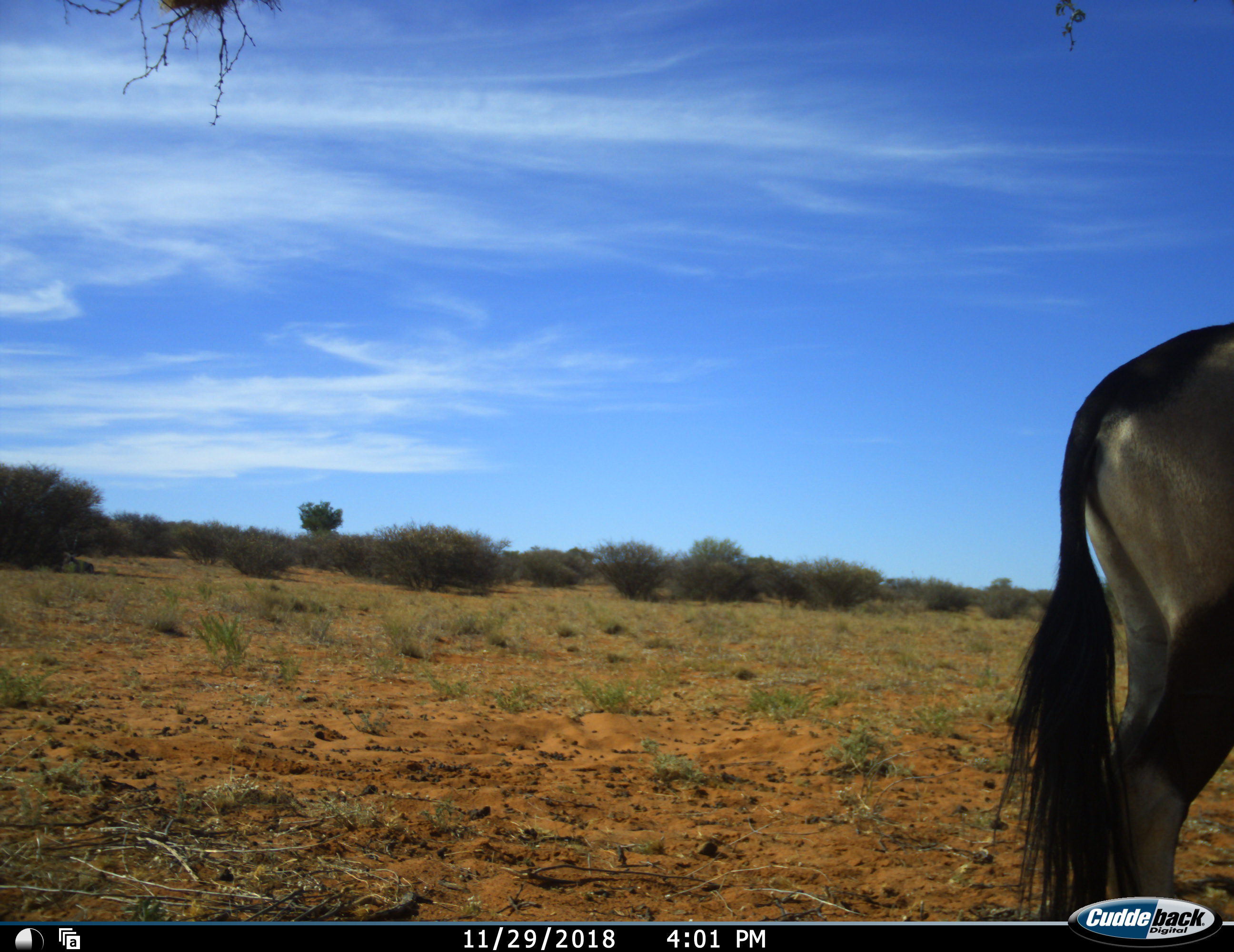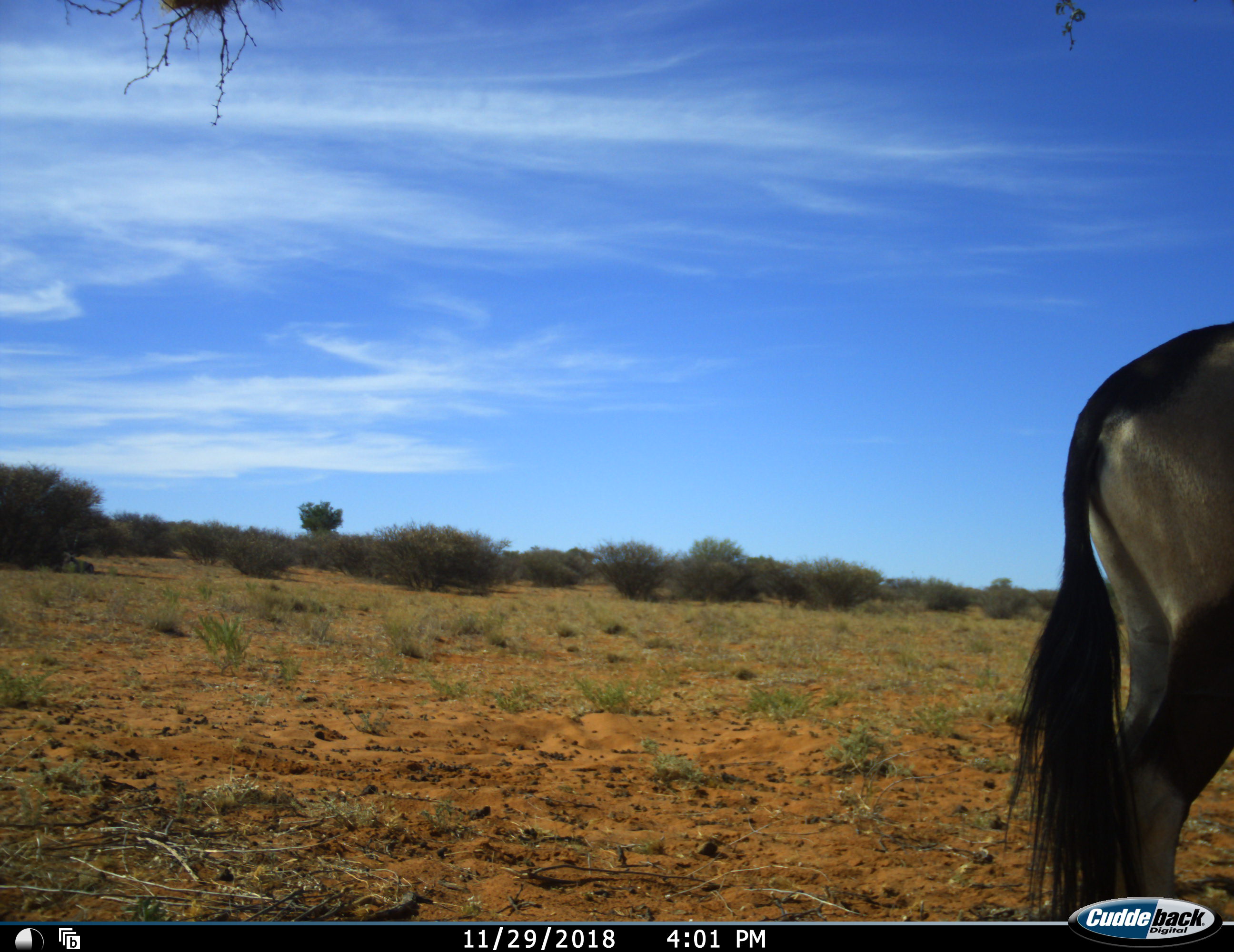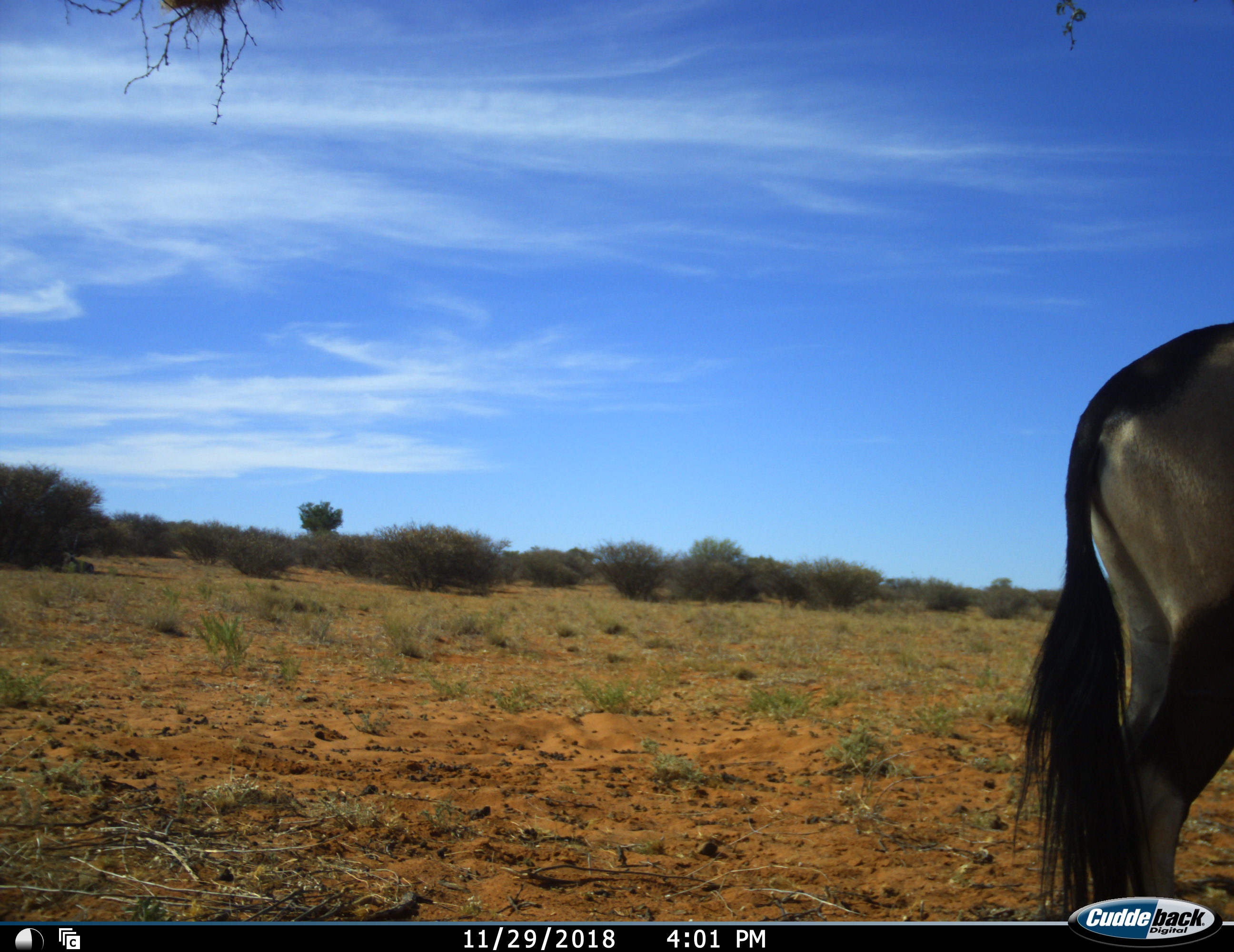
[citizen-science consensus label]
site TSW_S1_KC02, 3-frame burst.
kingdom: Animalia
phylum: Chordata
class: Mammalia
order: Artiodactyla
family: Bovidae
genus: Oryx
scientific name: Oryx gazella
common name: gemsbok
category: oryx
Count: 1.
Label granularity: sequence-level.